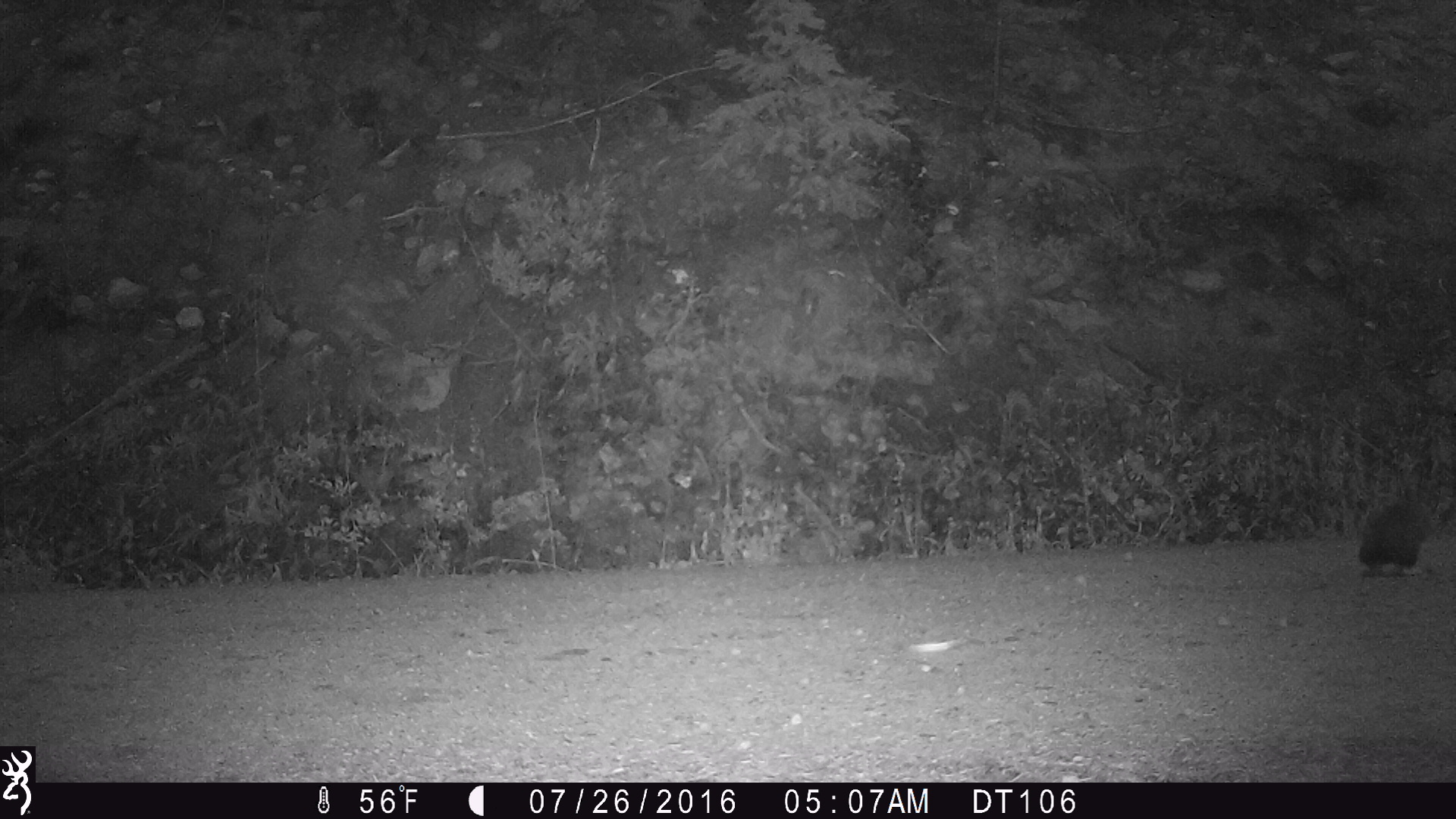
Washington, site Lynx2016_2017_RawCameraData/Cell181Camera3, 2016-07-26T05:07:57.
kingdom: Animalia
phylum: Chordata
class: Mammalia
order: Lagomorpha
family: Leporidae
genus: Lepus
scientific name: Lepus americanus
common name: snowshoe hare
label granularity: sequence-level